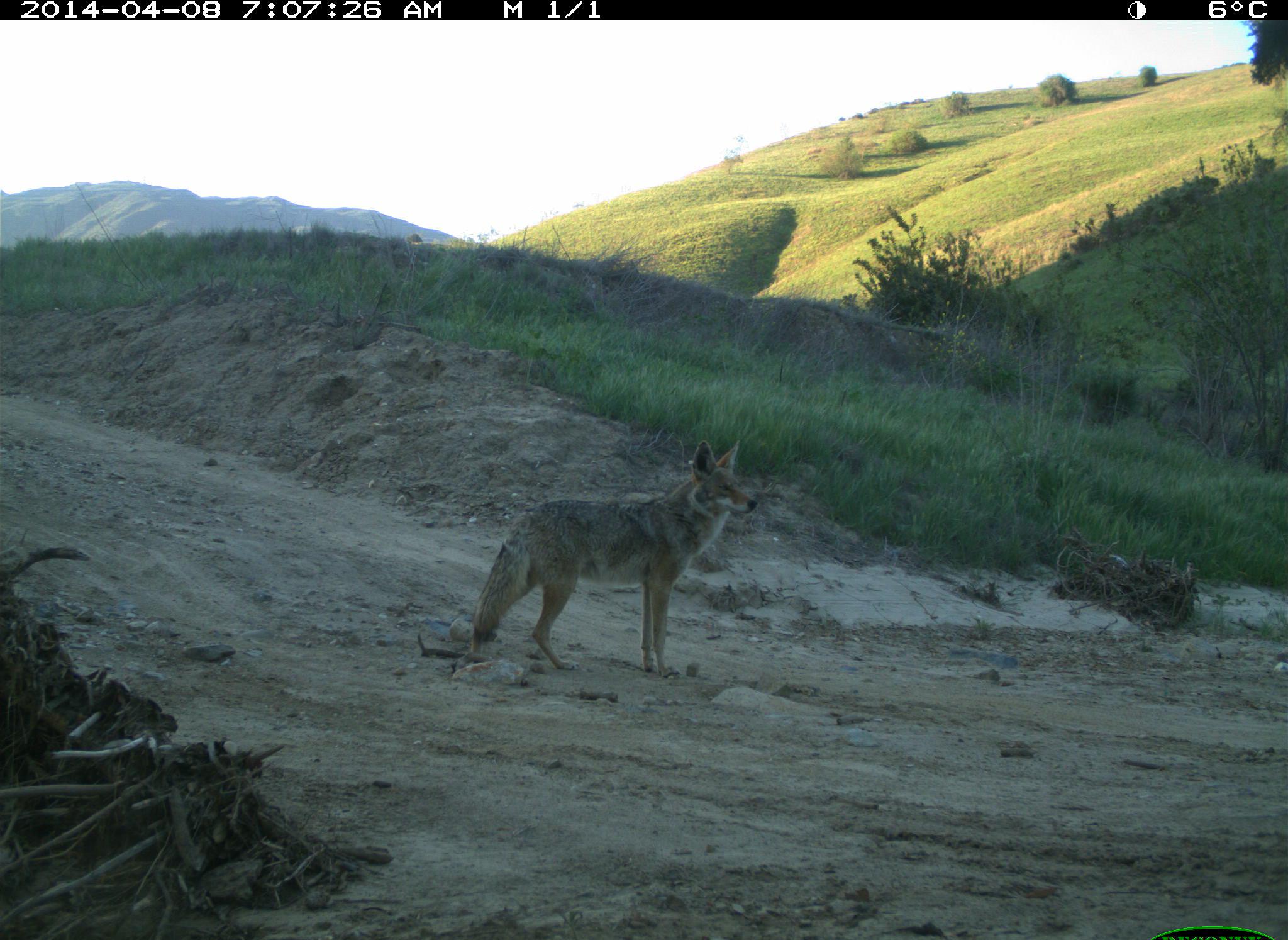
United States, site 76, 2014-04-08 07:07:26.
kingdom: Animalia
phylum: Chordata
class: Mammalia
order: Carnivora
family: Canidae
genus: Canis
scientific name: Canis latrans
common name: coyote